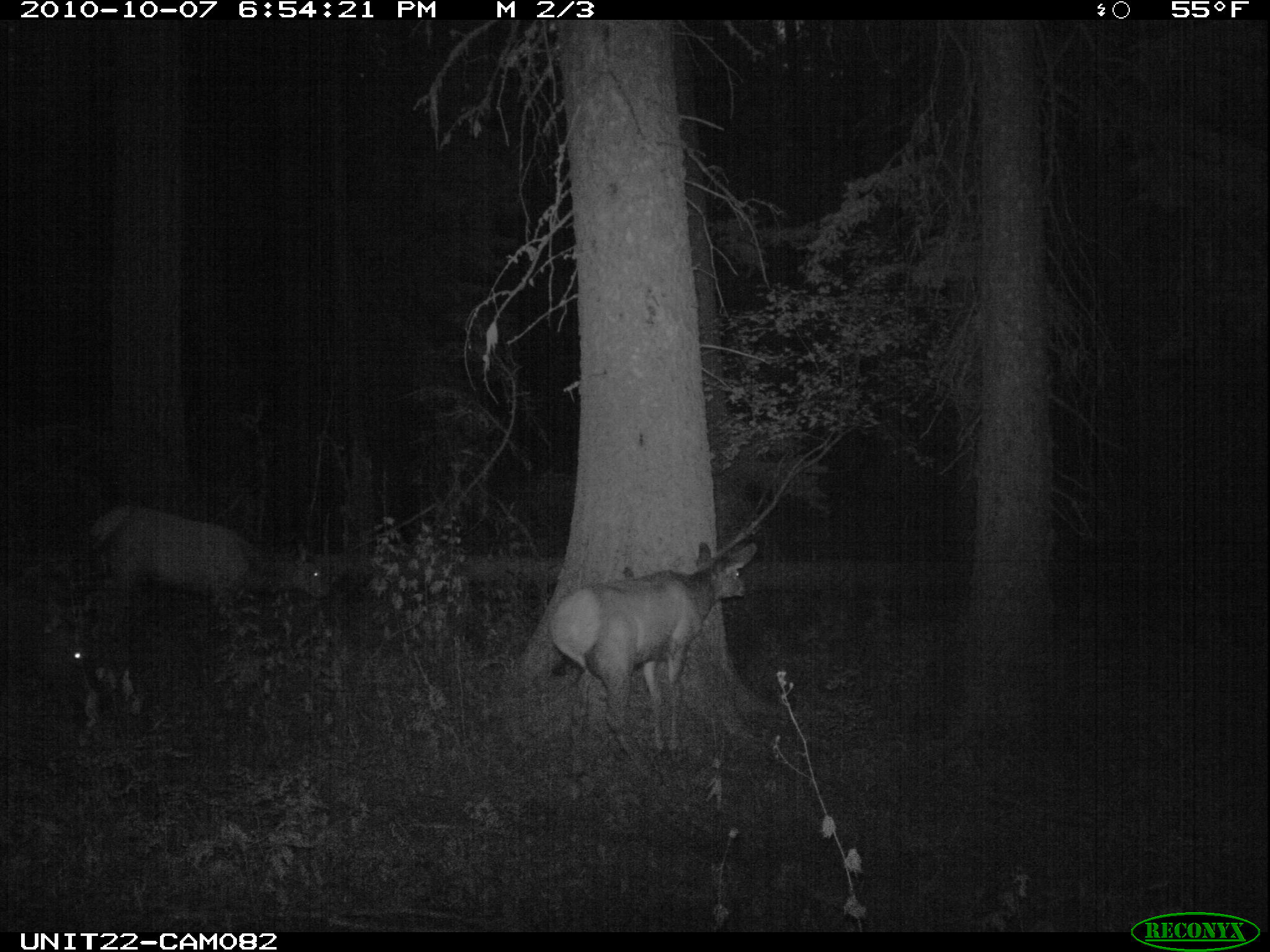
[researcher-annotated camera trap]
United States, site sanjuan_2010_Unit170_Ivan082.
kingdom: Animalia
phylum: Chordata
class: Mammalia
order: Artiodactyla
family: Cervidae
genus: Cervus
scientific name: Cervus elaphus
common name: red deer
Cervus elaphus (red deer).